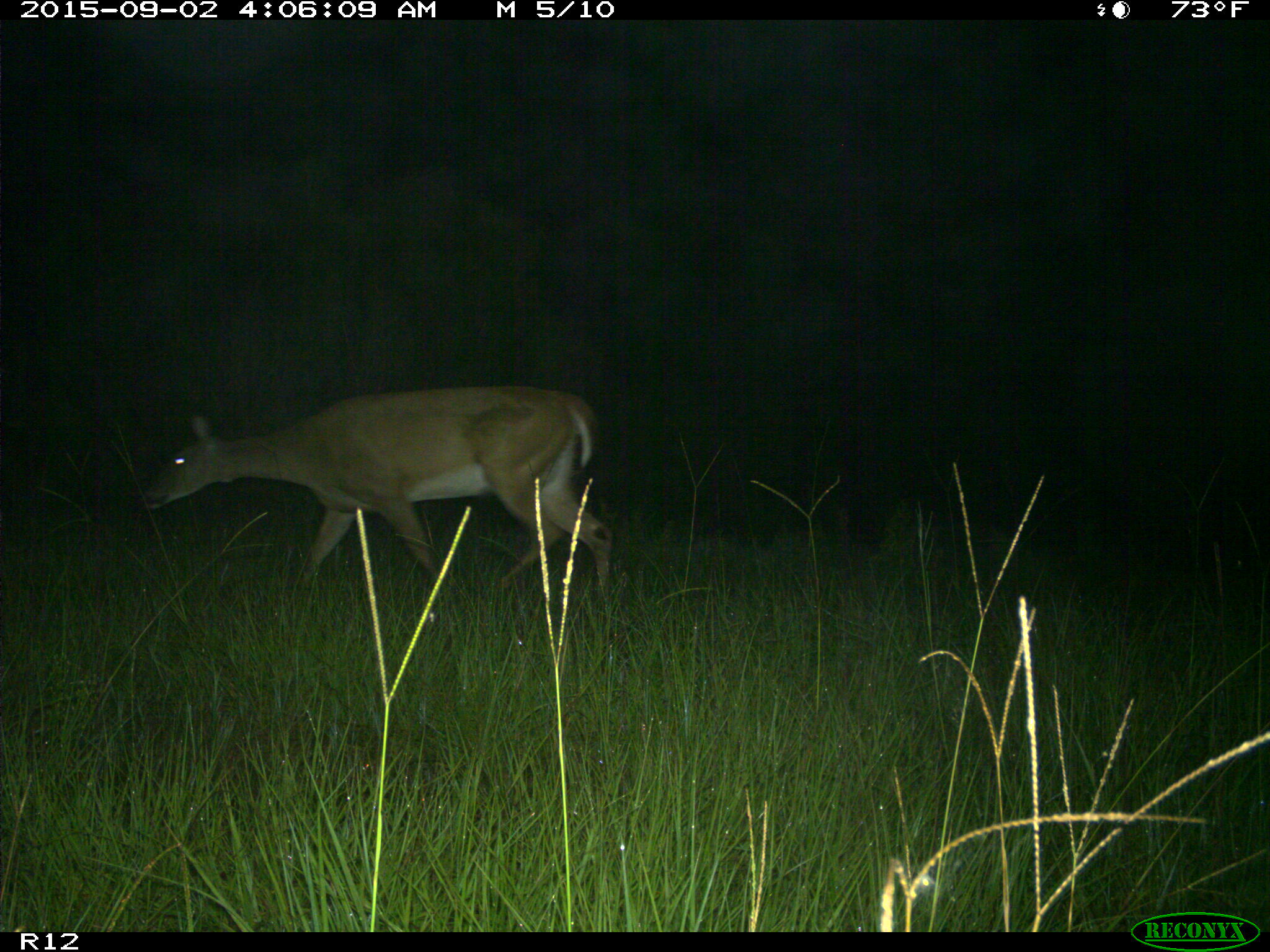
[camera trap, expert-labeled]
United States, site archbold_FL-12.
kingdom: Animalia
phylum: Chordata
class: Mammalia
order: Artiodactyla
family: Cervidae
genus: Odocoileus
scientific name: Odocoileus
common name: deer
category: unidentified deer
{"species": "unidentified deer (deer) (Odocoileus)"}